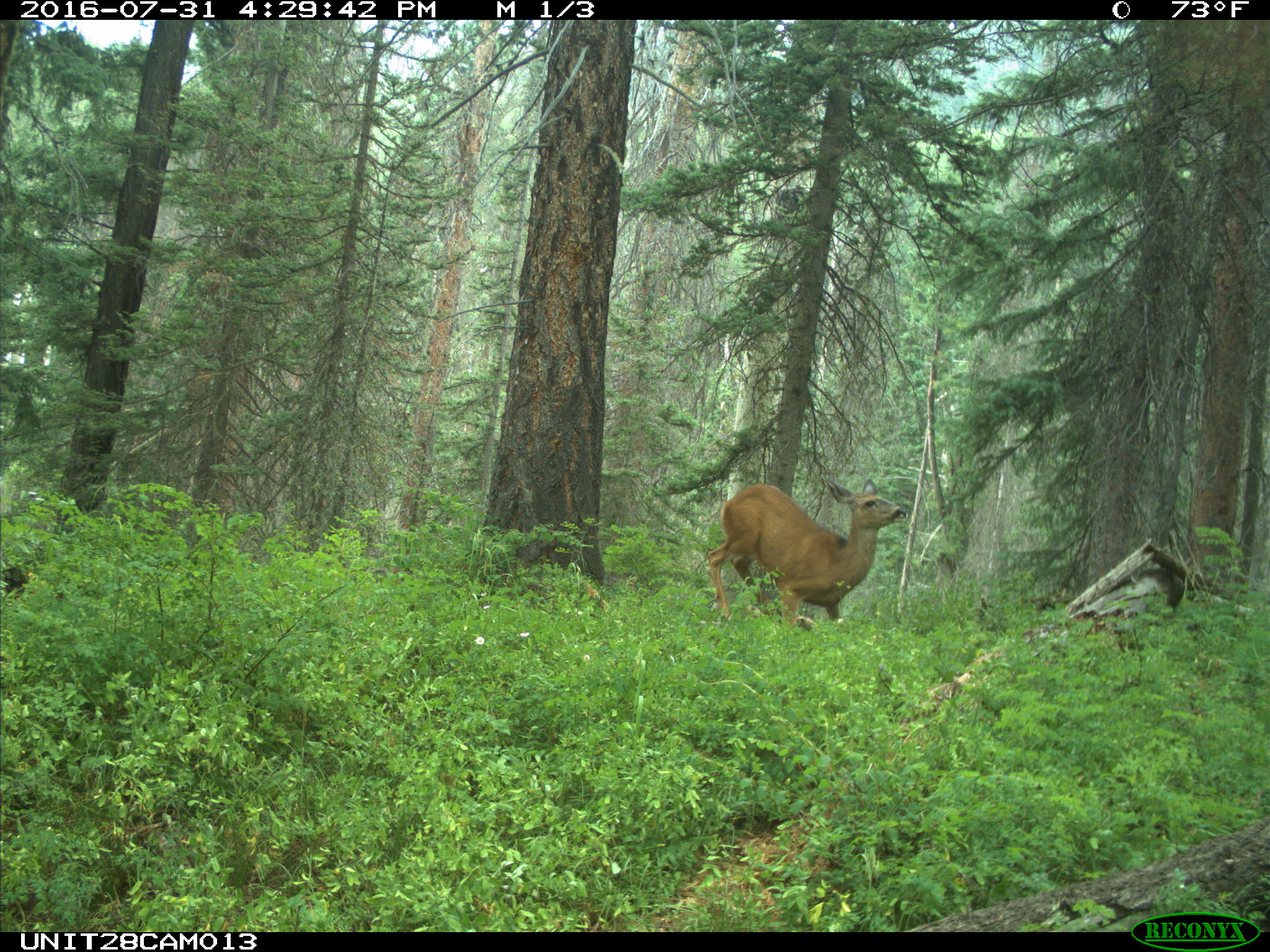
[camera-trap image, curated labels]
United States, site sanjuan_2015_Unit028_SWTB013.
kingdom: Animalia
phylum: Chordata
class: Mammalia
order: Artiodactyla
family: Cervidae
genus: Odocoileus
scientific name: Odocoileus hemionus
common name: mule deer